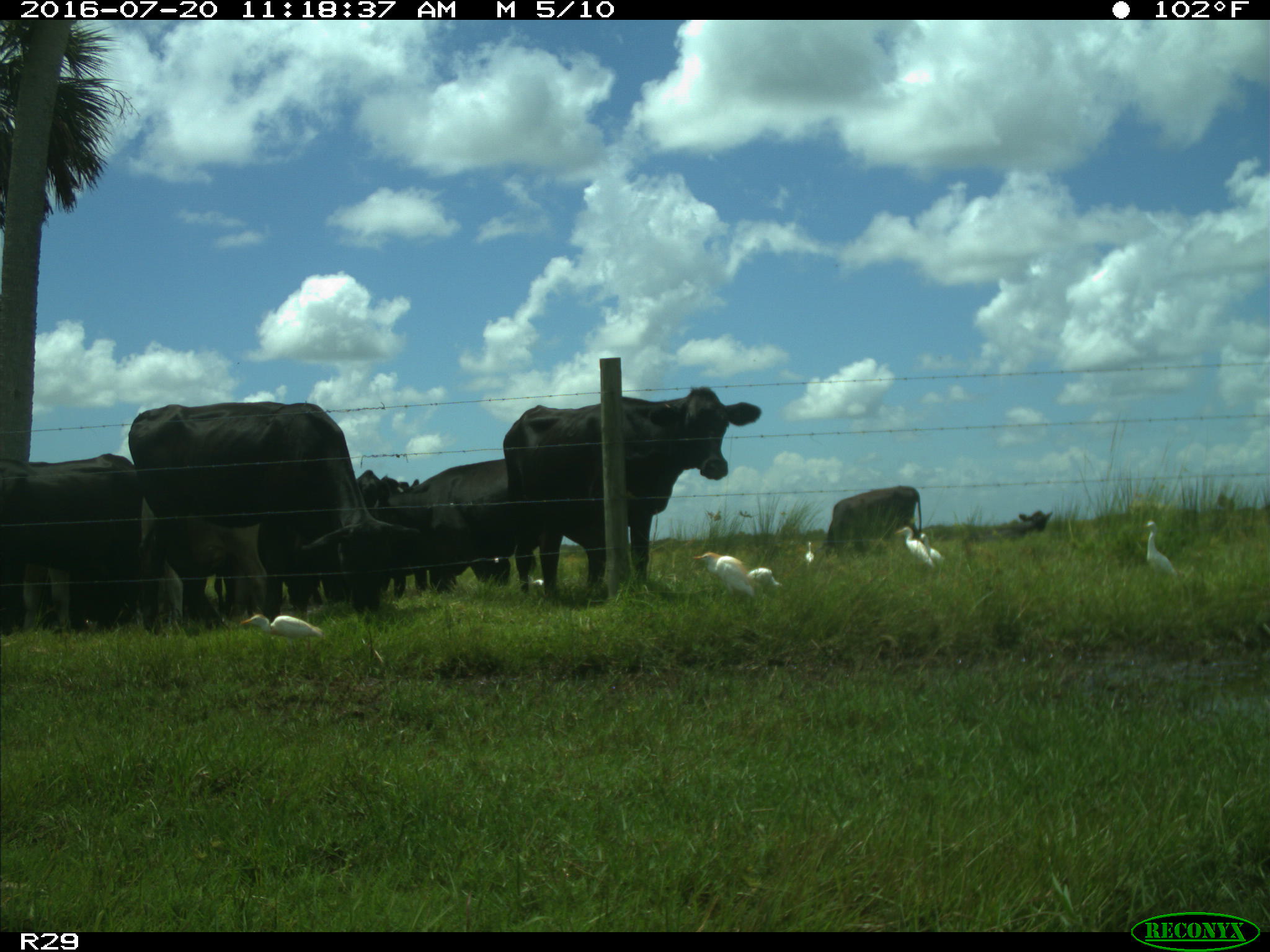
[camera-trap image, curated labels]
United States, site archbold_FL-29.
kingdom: Animalia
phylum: Chordata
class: Mammalia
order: Artiodactyla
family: Bovidae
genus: Bos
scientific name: Bos taurus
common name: domestic cow